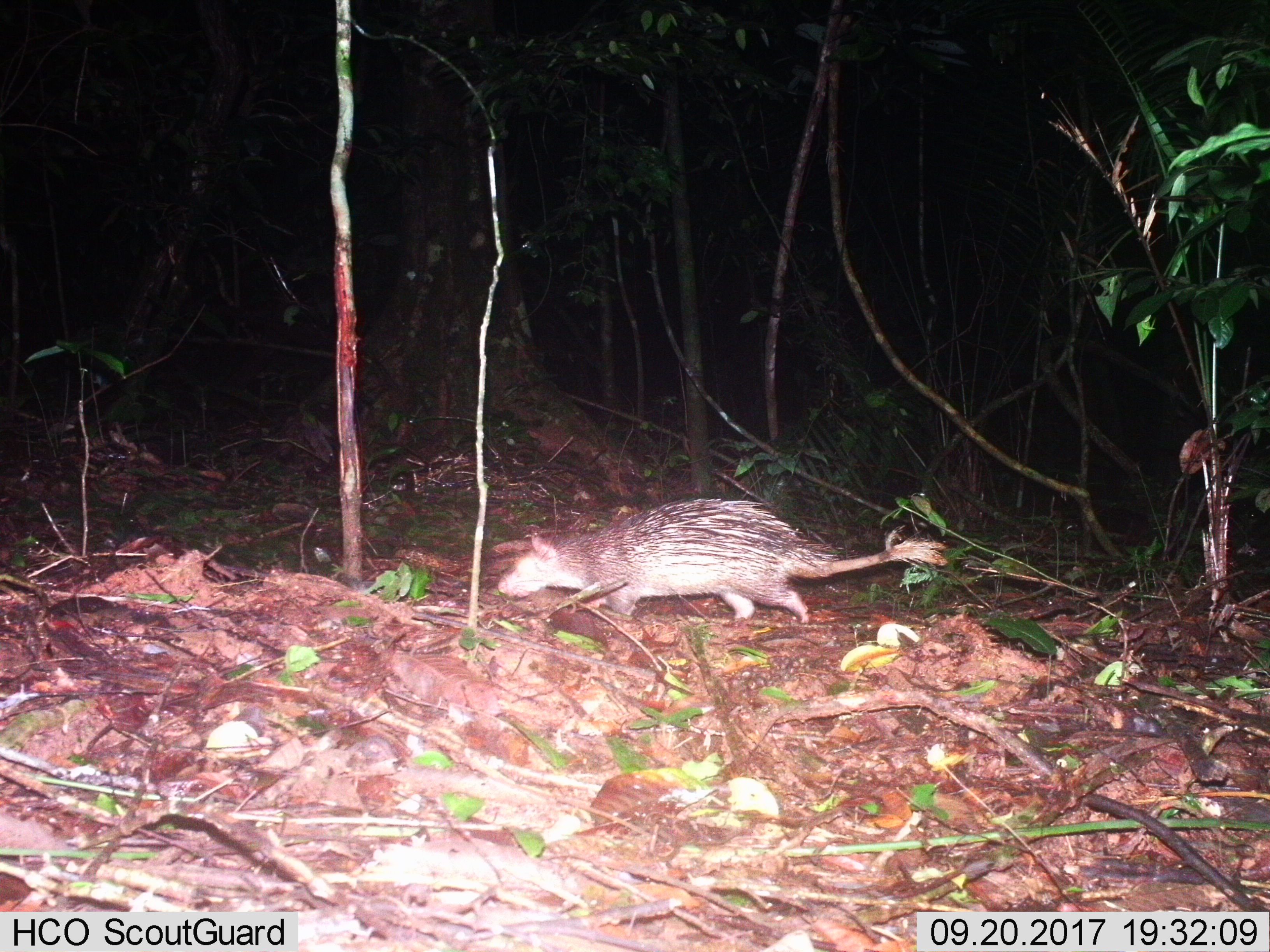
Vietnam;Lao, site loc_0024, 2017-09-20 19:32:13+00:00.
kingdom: Animalia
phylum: Chordata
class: Mammalia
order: Rodentia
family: Hystricidae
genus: Atherurus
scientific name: Atherurus macrourus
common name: asiatic brush-tailed porcupine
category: asiatic brush tailed porcupine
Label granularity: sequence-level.